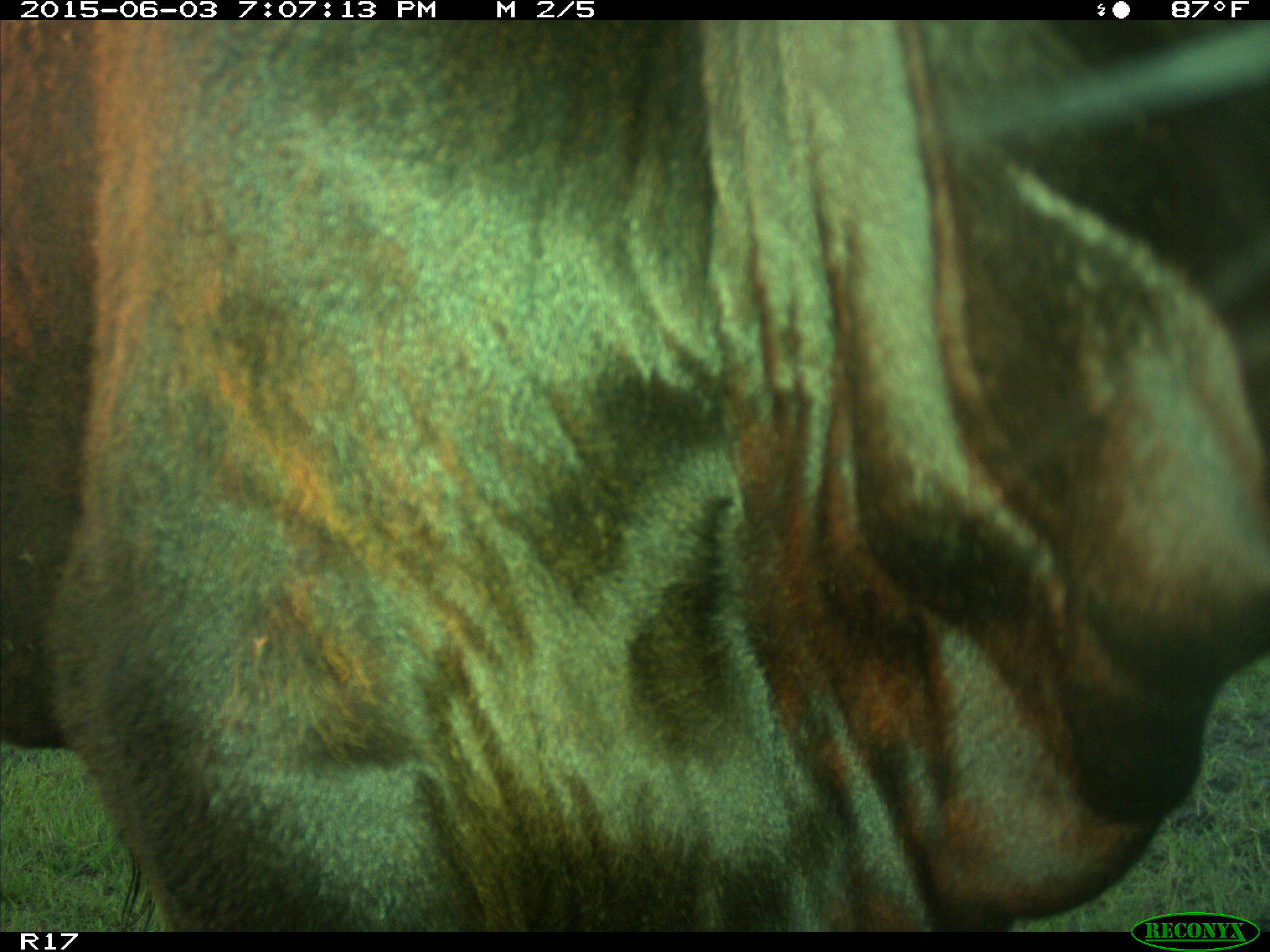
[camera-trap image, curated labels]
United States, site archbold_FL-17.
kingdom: Animalia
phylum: Chordata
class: Mammalia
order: Artiodactyla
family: Bovidae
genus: Bos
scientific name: Bos taurus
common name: domestic cow